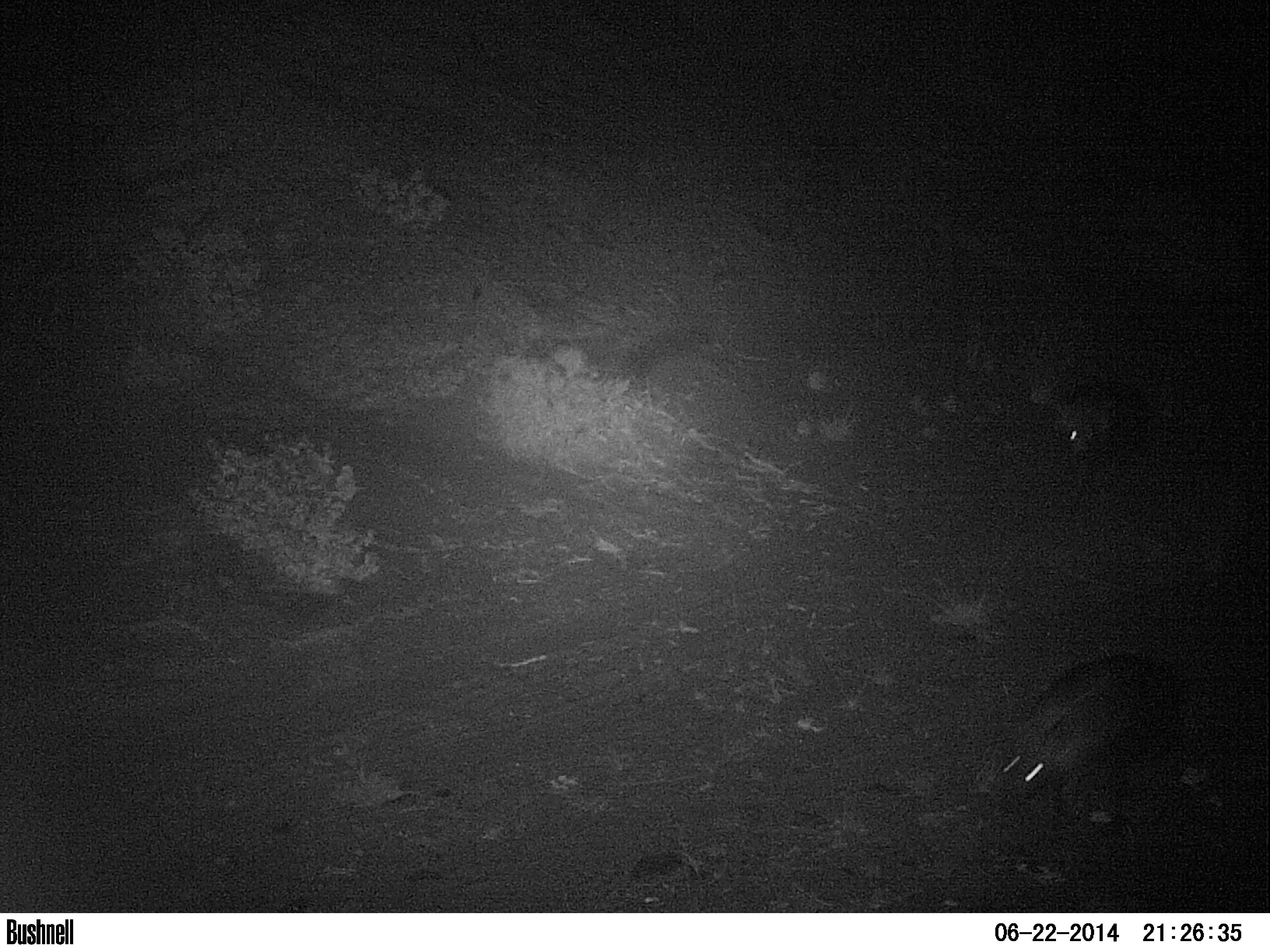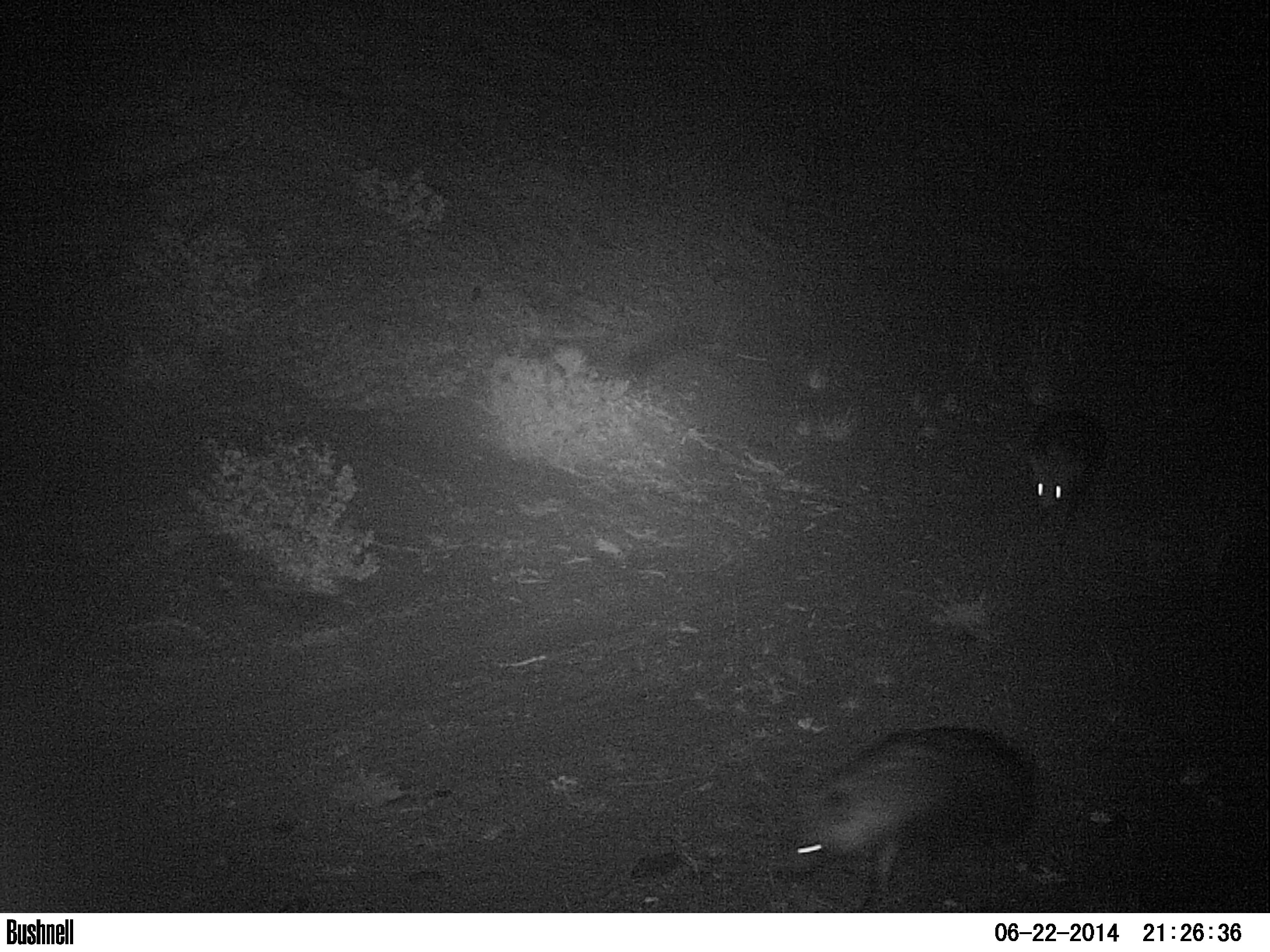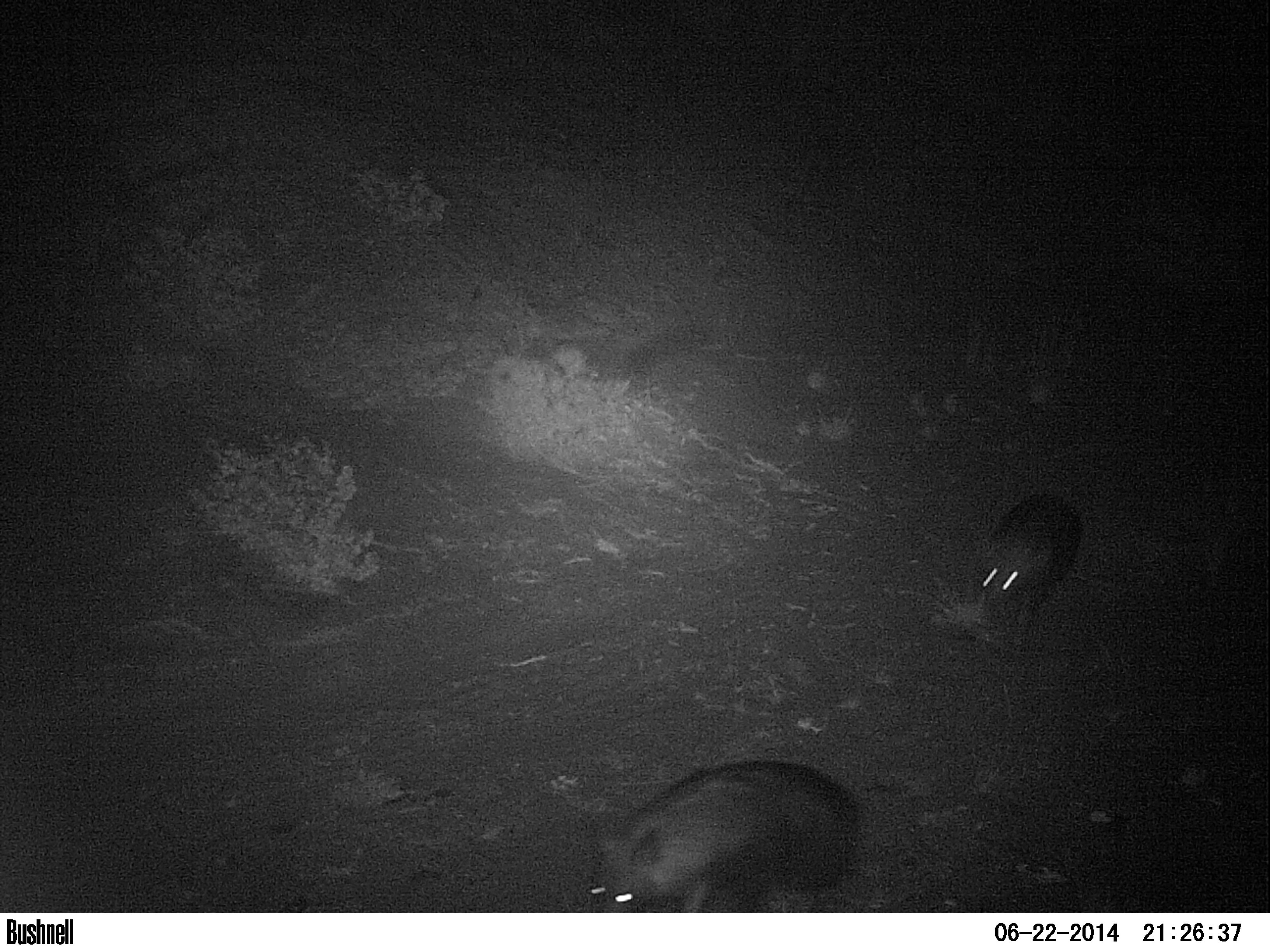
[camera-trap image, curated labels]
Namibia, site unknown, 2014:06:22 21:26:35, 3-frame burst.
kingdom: Animalia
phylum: Chordata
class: Mammalia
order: Carnivora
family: Hyaenidae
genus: Parahyaena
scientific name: Parahyaena brunnea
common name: brown hyena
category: hyaena brunnea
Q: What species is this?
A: Hyaena brunnea (brown hyena) (Parahyaena brunnea).